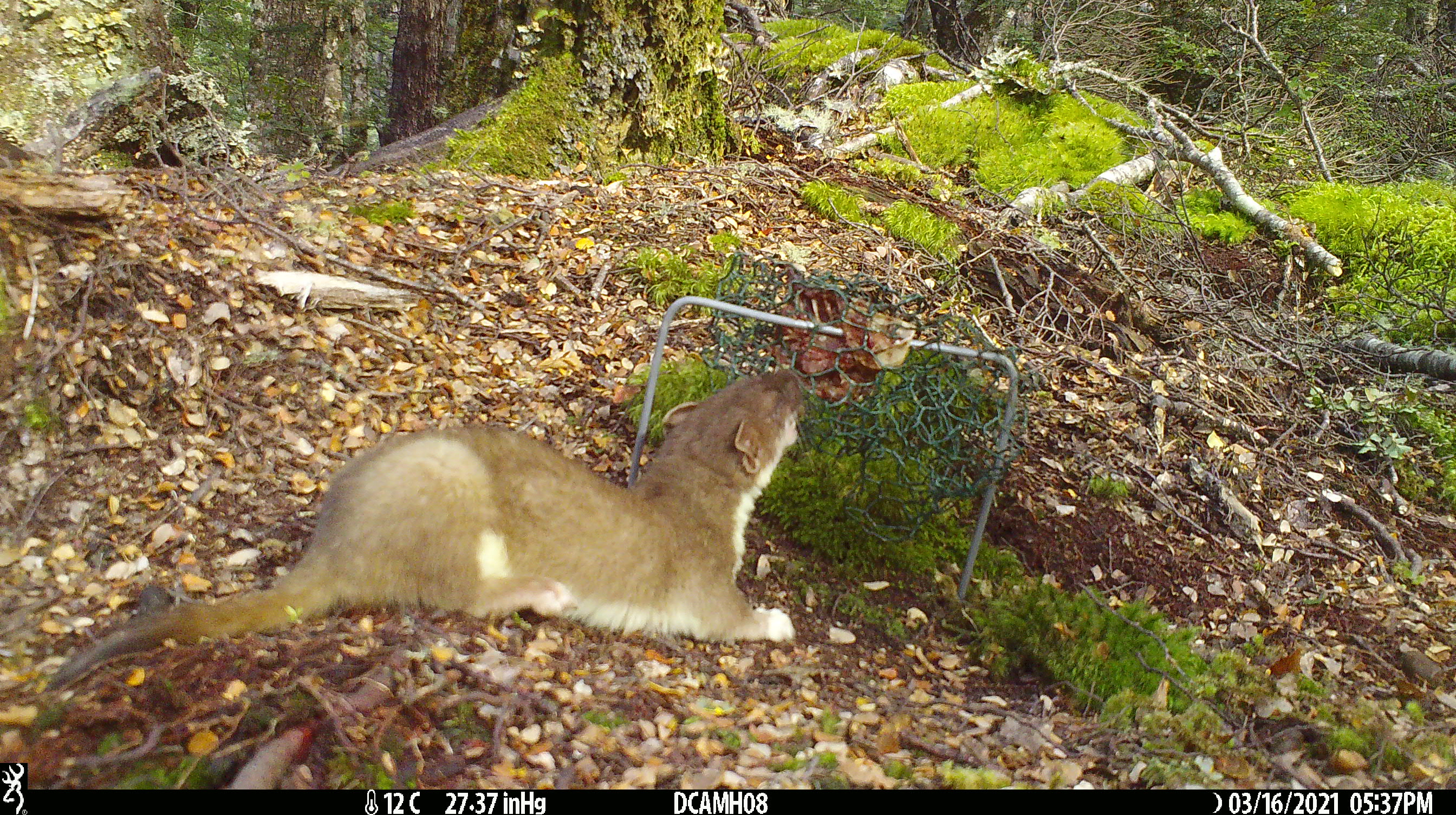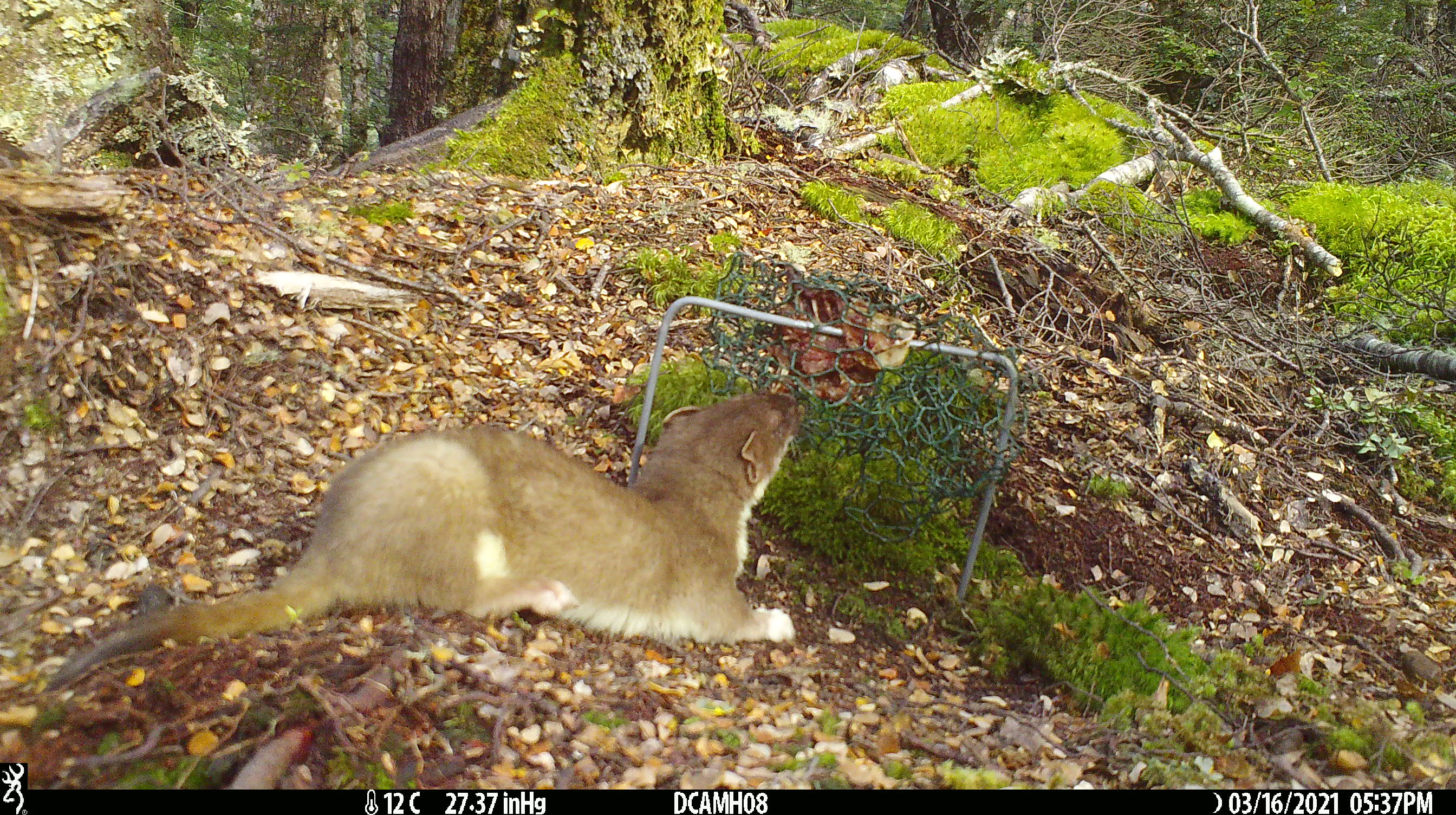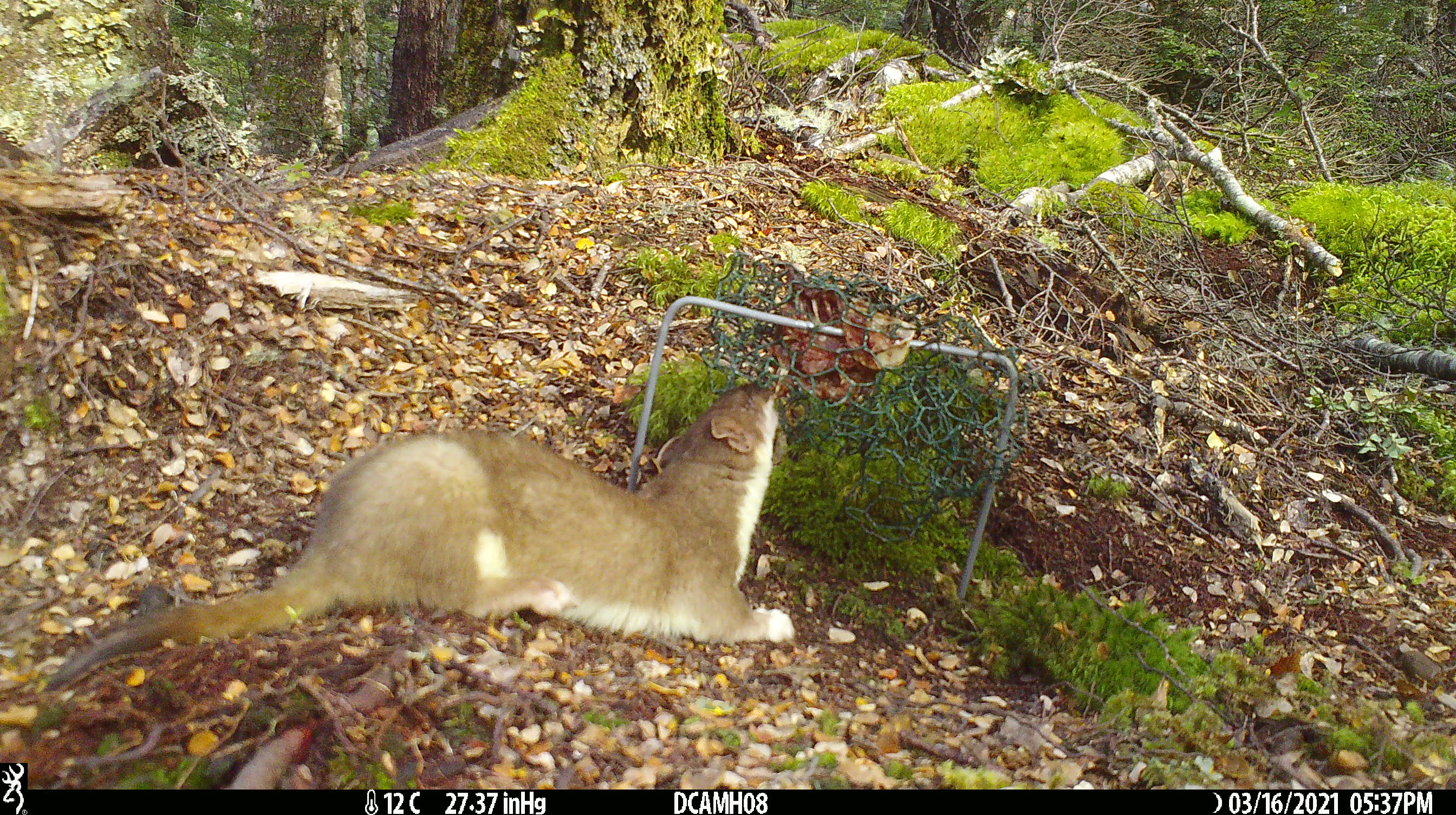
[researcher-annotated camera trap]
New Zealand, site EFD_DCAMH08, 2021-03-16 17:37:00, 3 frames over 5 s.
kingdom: Animalia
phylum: Chordata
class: Mammalia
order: Carnivora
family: Mustelidae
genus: Mustela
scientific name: Mustela erminea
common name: stoat